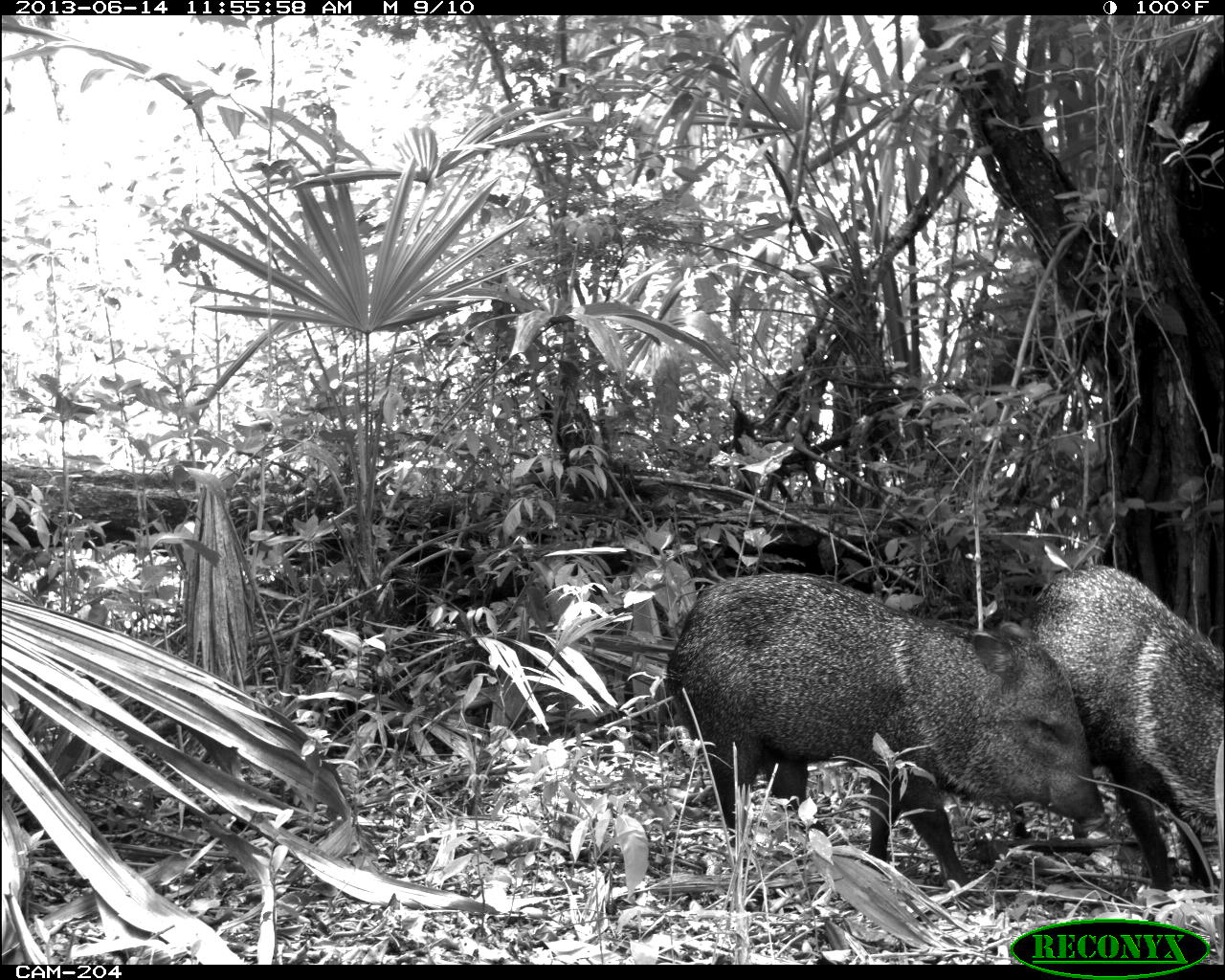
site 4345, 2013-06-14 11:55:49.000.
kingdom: Animalia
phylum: Chordata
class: Mammalia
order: Artiodactyla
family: Tayassuidae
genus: Pecari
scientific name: Pecari tajacu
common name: collared peccary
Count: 3.